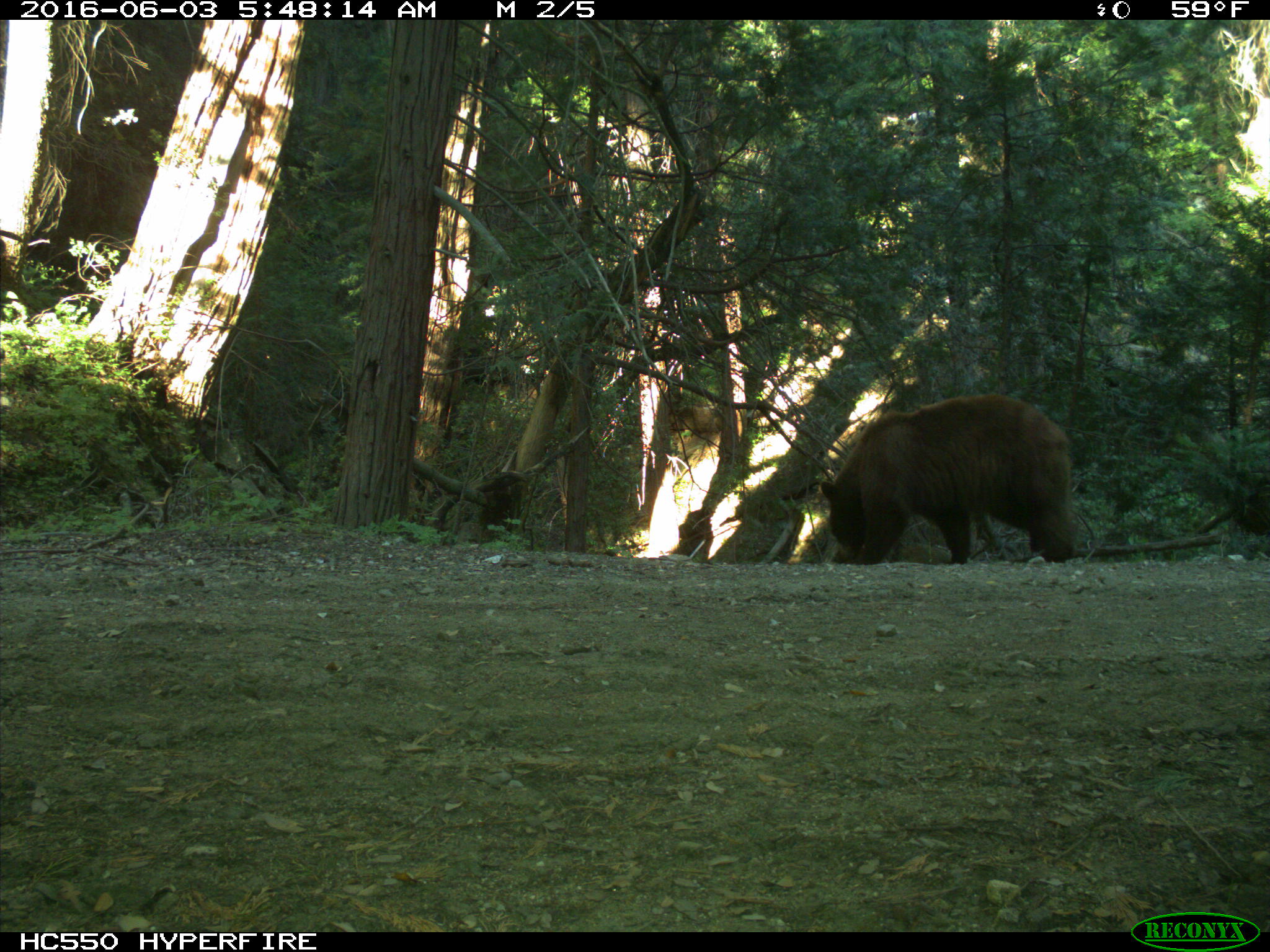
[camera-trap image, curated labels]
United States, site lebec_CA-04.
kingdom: Animalia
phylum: Chordata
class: Mammalia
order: Carnivora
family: Ursidae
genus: Ursus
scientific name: Ursus americanus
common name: american black bear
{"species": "Ursus americanus (american black bear)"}